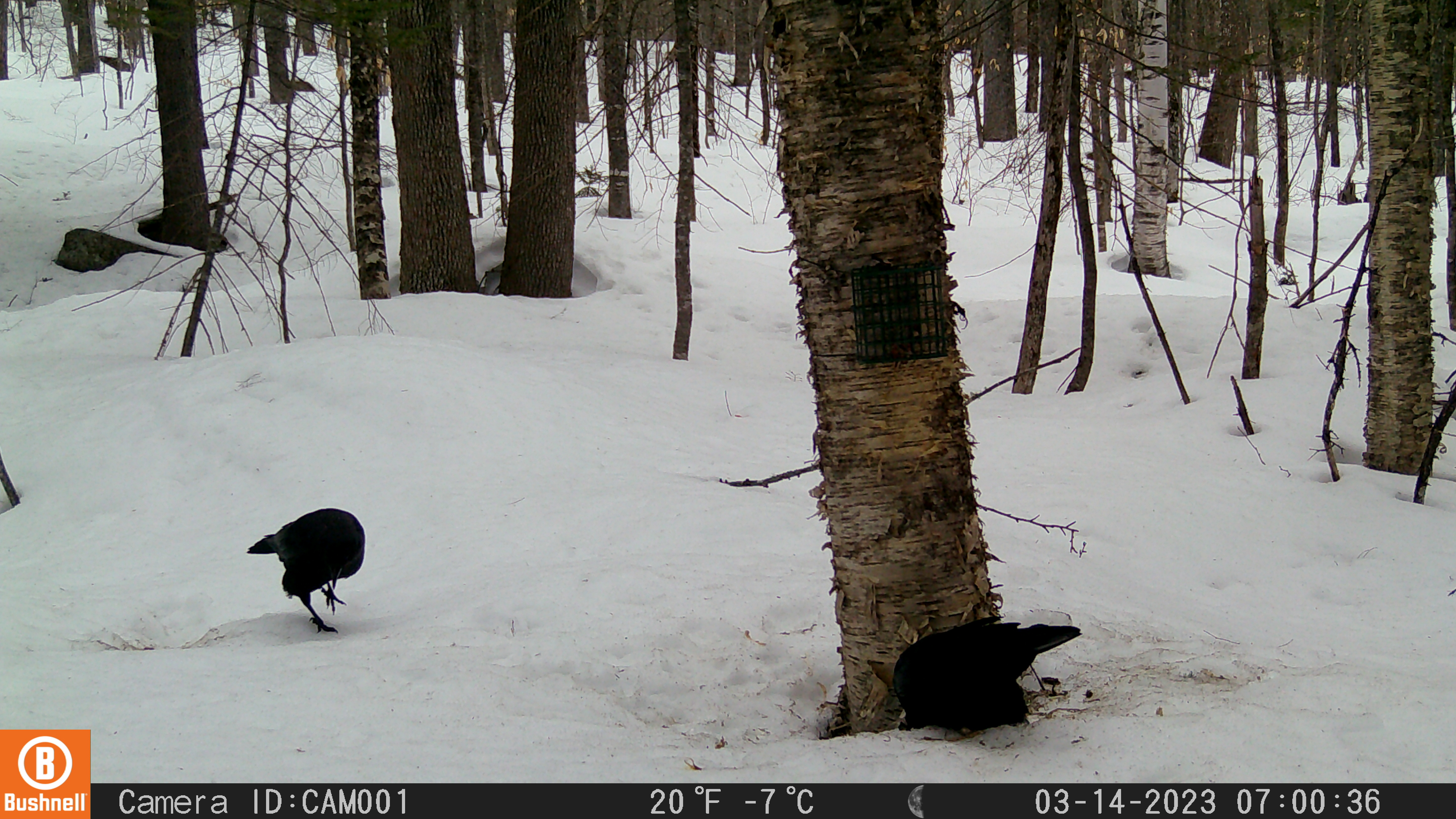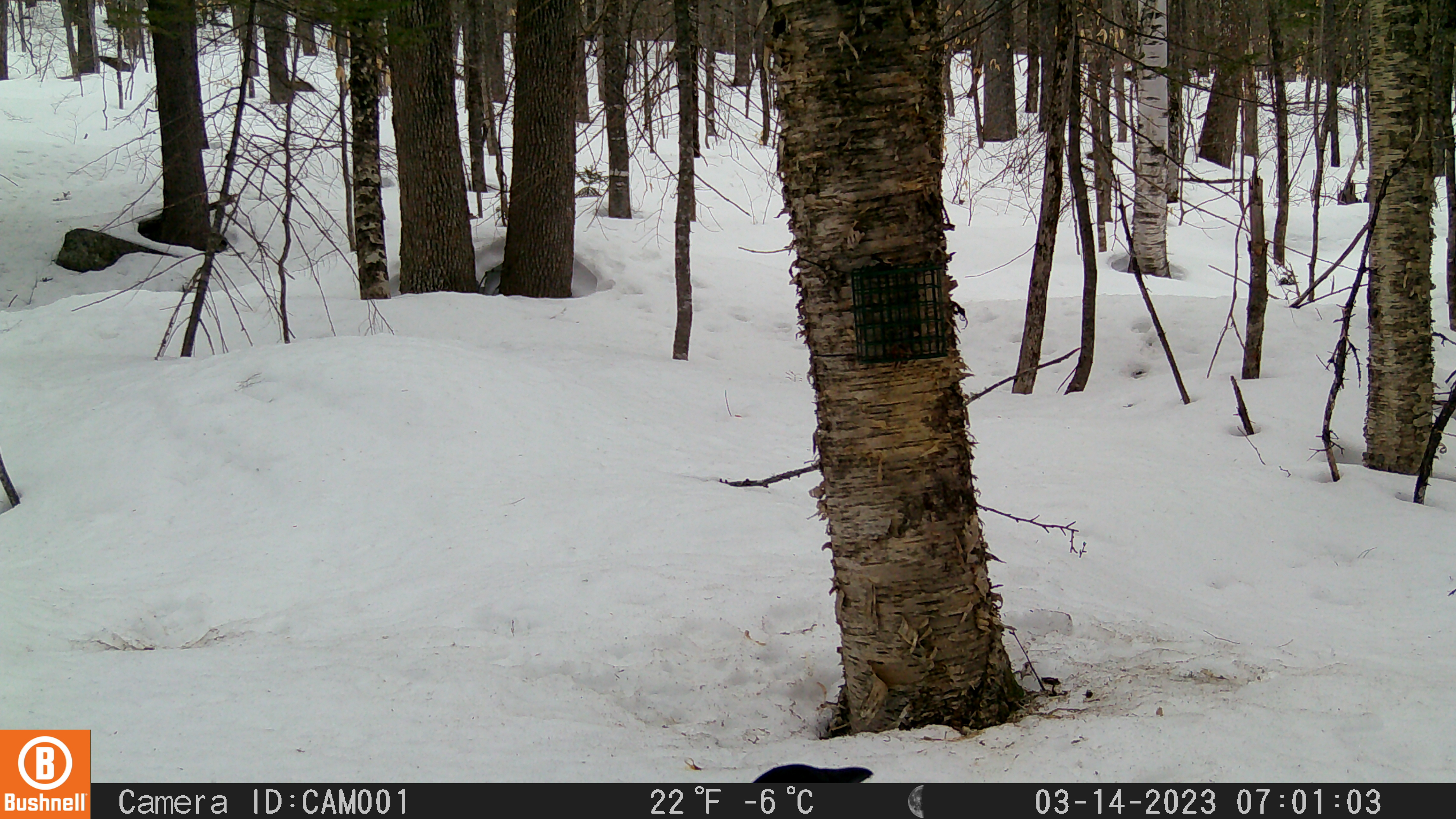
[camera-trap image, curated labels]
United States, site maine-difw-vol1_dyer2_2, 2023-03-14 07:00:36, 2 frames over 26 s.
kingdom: Animalia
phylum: Chordata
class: Aves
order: Passeriformes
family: Corvidae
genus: Corvus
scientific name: Corvus brachyrhynchos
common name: american crow